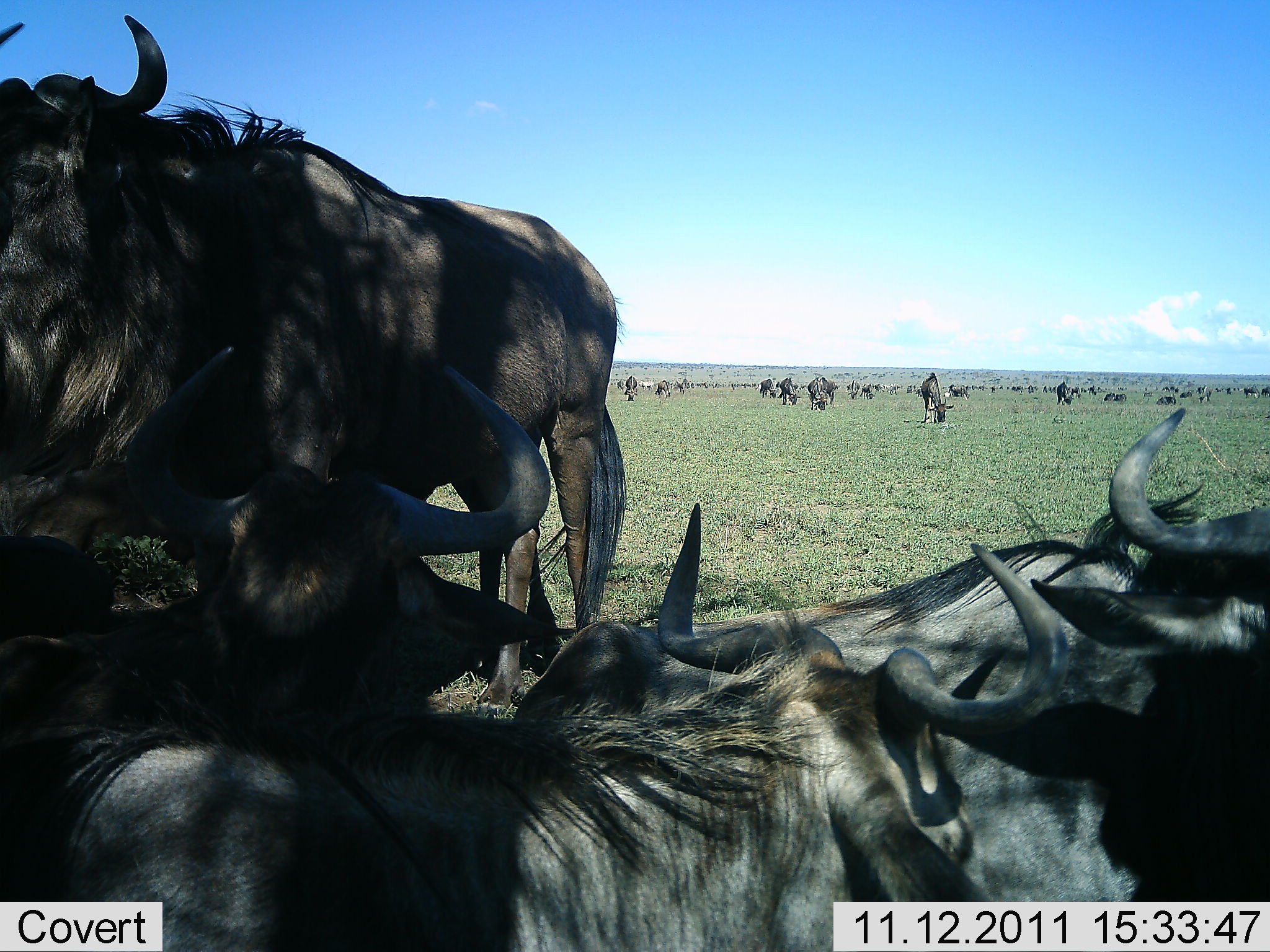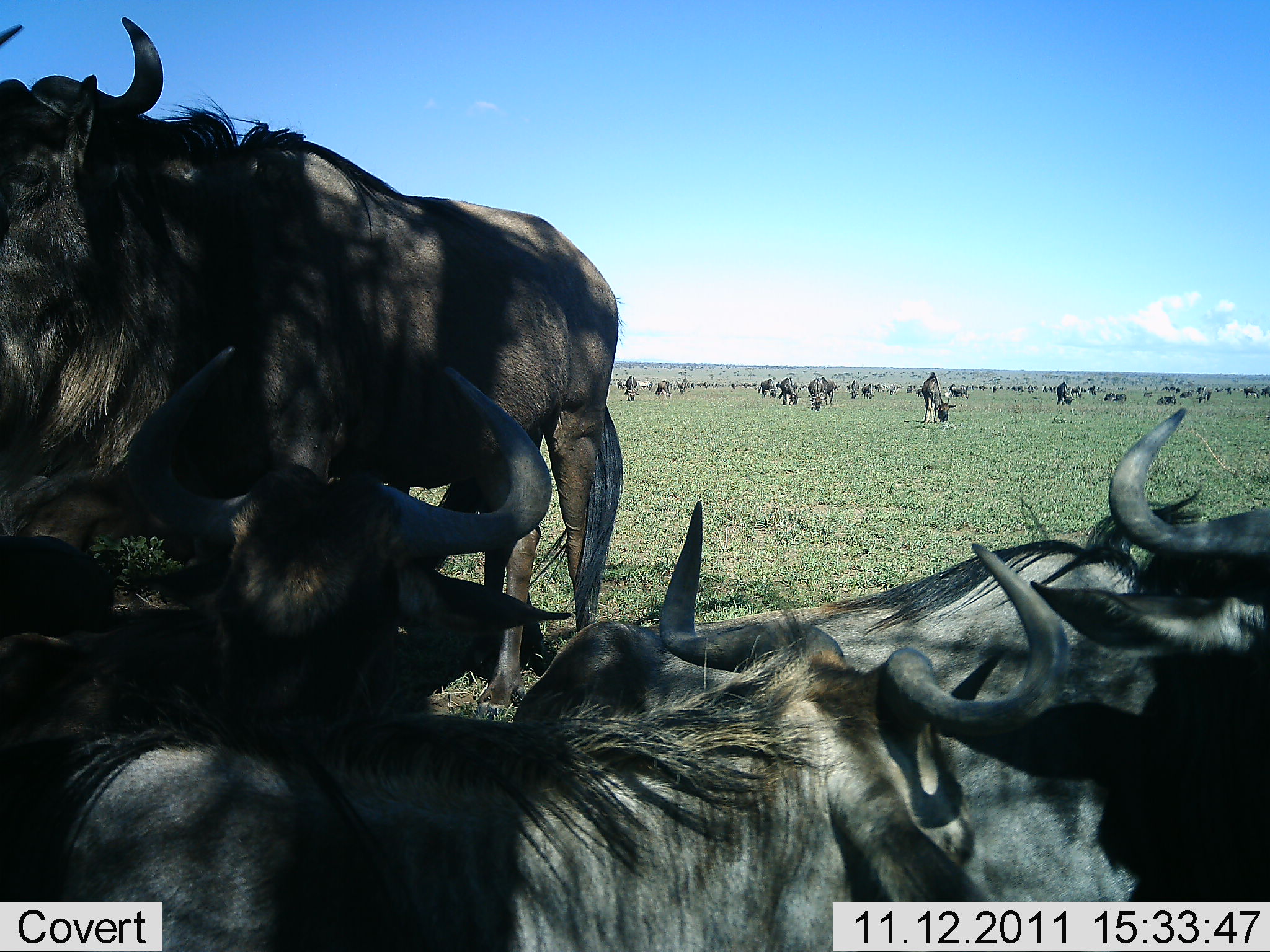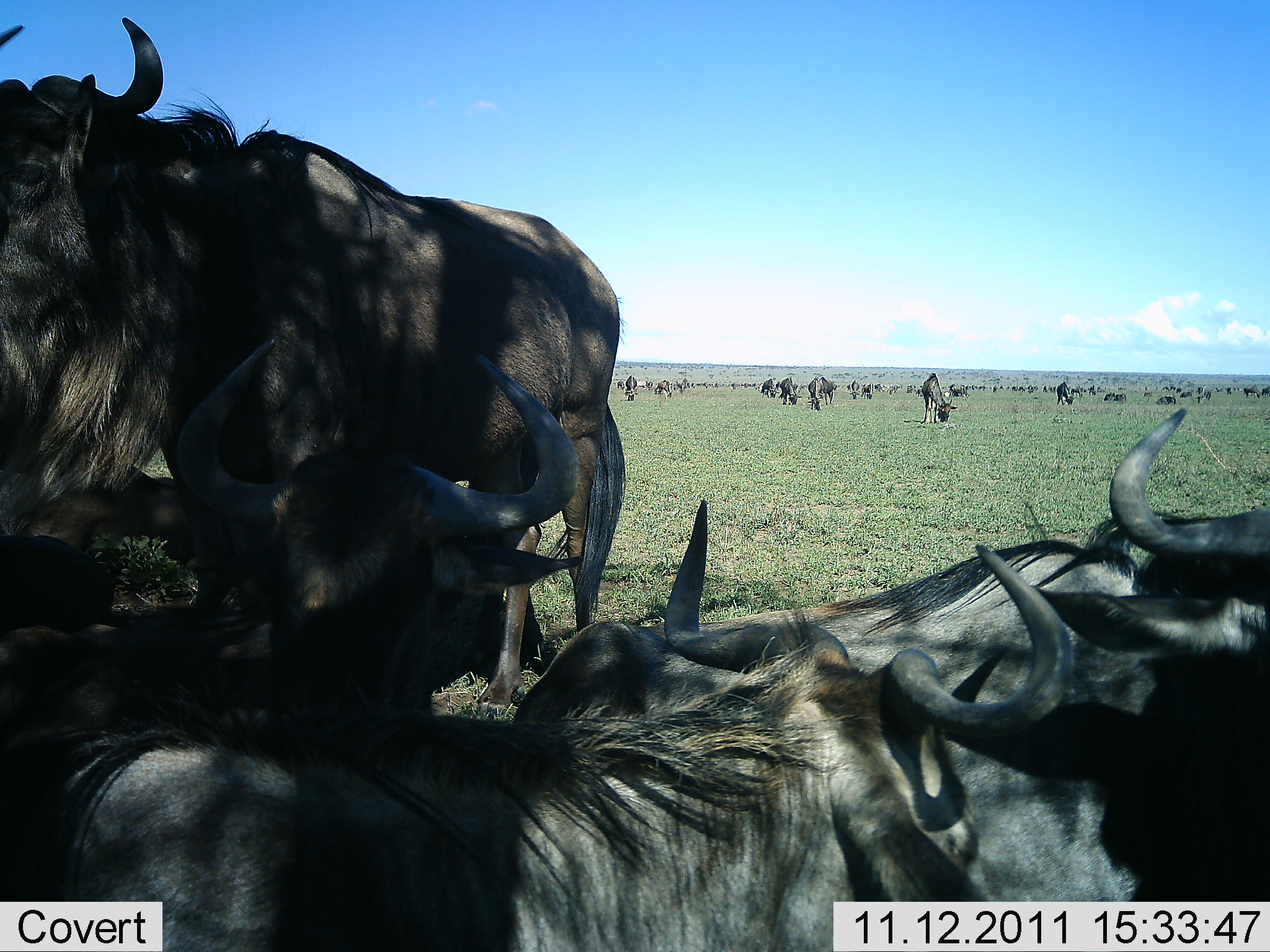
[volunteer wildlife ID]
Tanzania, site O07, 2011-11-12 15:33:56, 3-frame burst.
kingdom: Animalia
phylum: Chordata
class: Mammalia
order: Artiodactyla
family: Bovidae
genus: Connochaetes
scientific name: Connochaetes taurinus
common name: blue wildebeest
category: wildebeest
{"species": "wildebeest (blue wildebeest) (Connochaetes taurinus)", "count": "11-50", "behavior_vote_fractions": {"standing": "77%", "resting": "77%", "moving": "23%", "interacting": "8%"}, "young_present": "0%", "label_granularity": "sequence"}